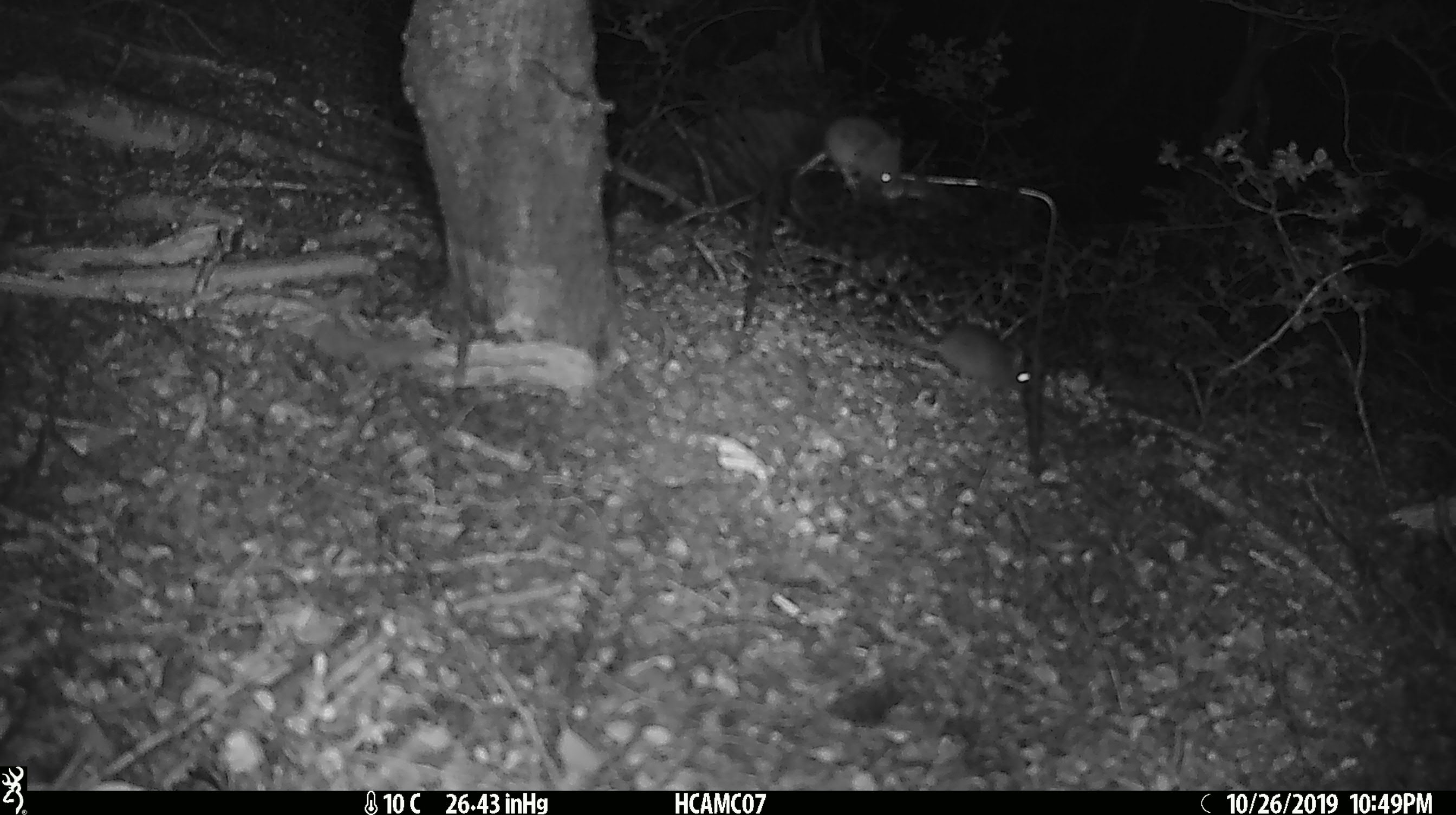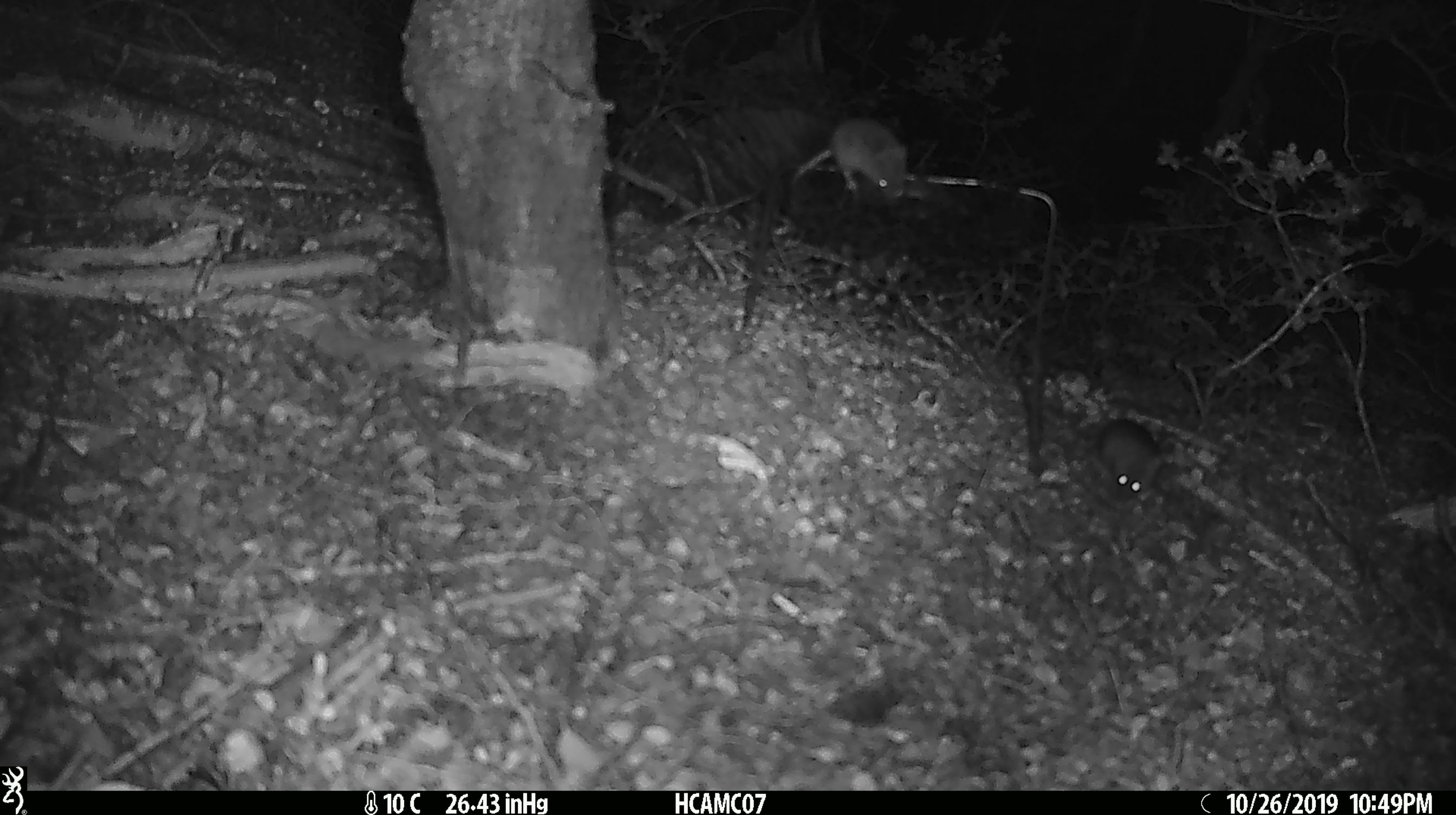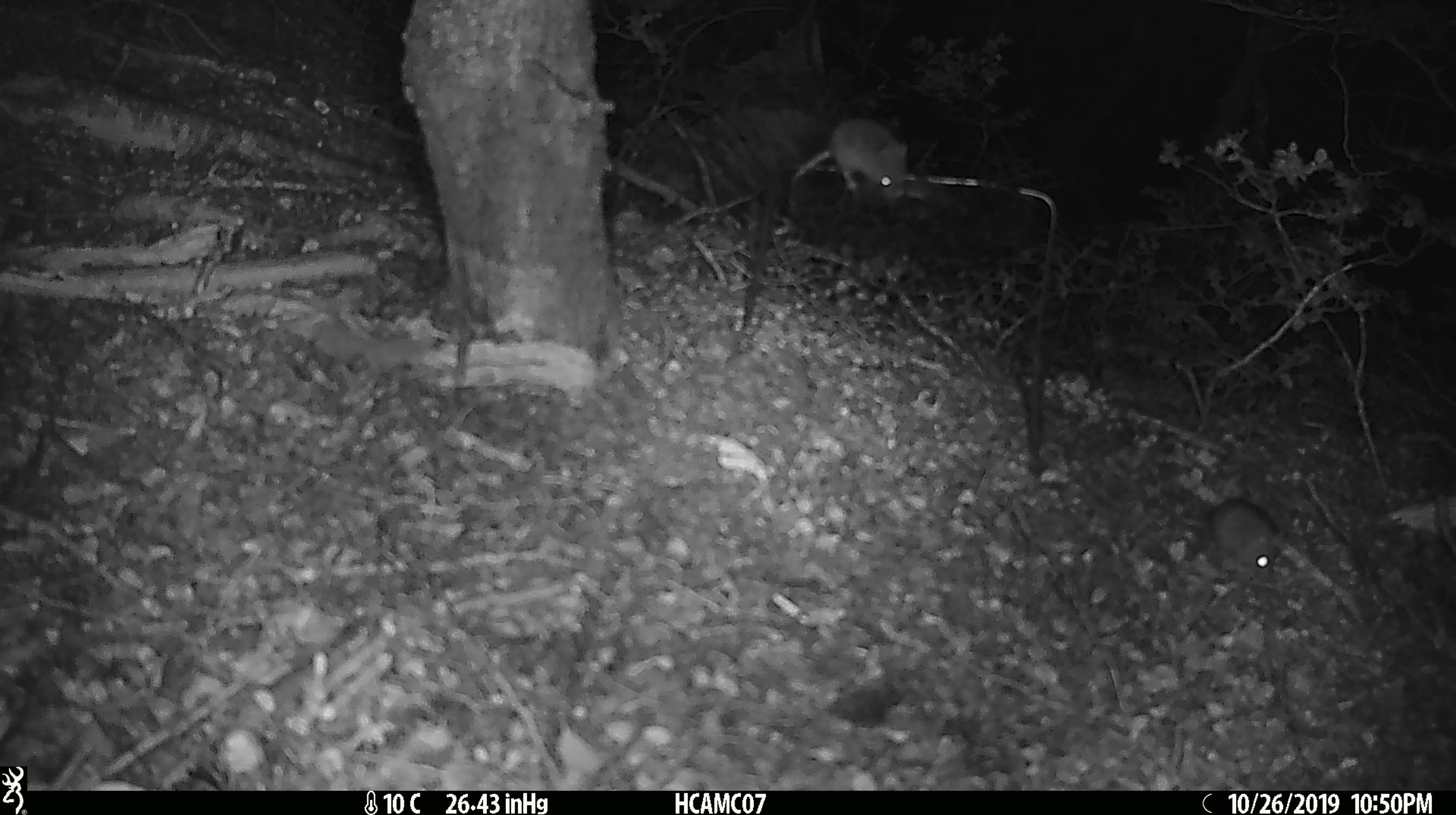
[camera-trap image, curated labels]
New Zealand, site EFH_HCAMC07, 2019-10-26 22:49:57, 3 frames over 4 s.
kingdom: Animalia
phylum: Chordata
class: Mammalia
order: Rodentia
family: Muridae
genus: Mus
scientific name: Mus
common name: mouse